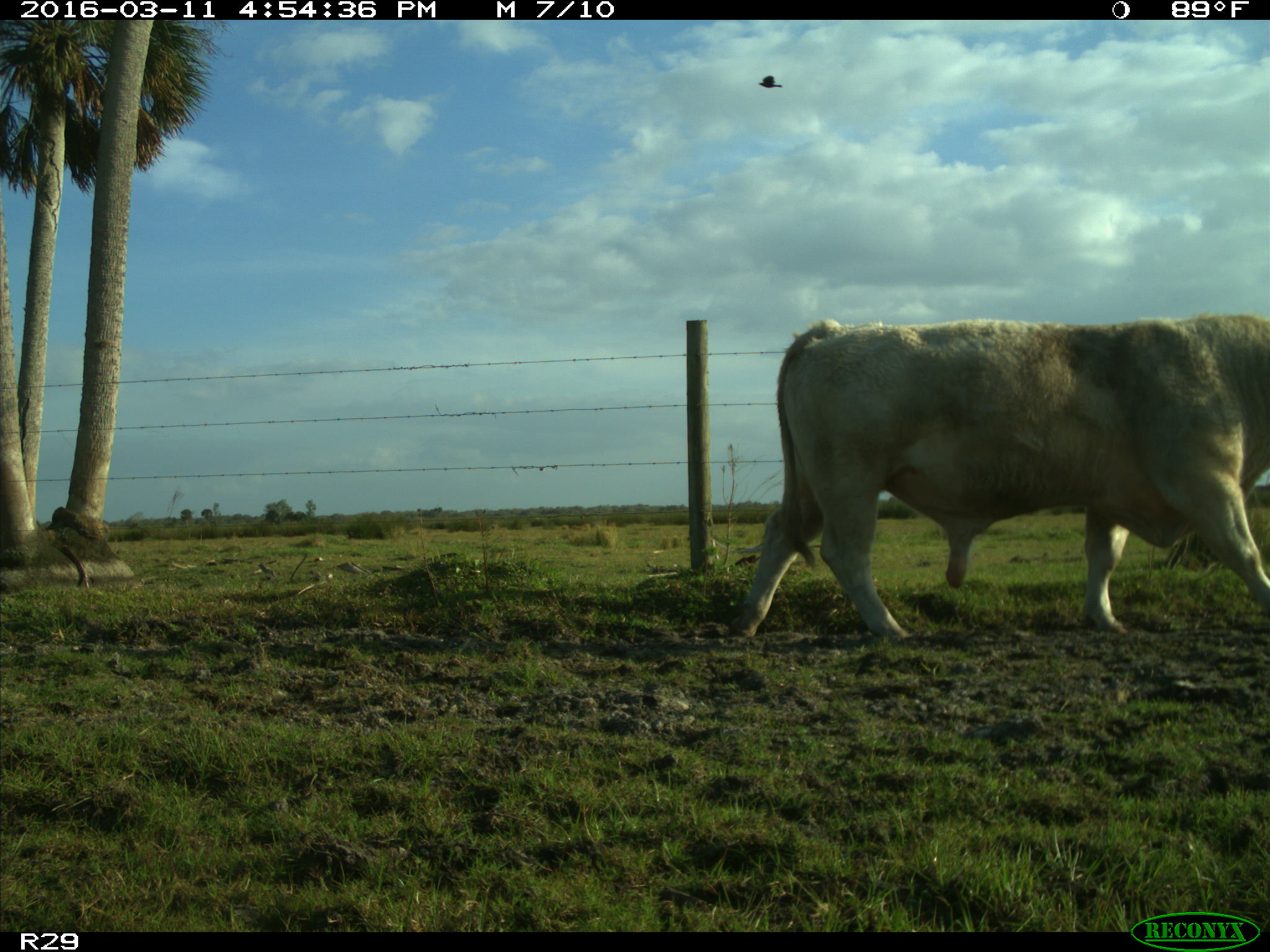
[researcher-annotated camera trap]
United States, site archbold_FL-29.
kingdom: Animalia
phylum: Chordata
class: Mammalia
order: Artiodactyla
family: Bovidae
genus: Bos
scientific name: Bos taurus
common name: domestic cow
Bos taurus (domestic cow).